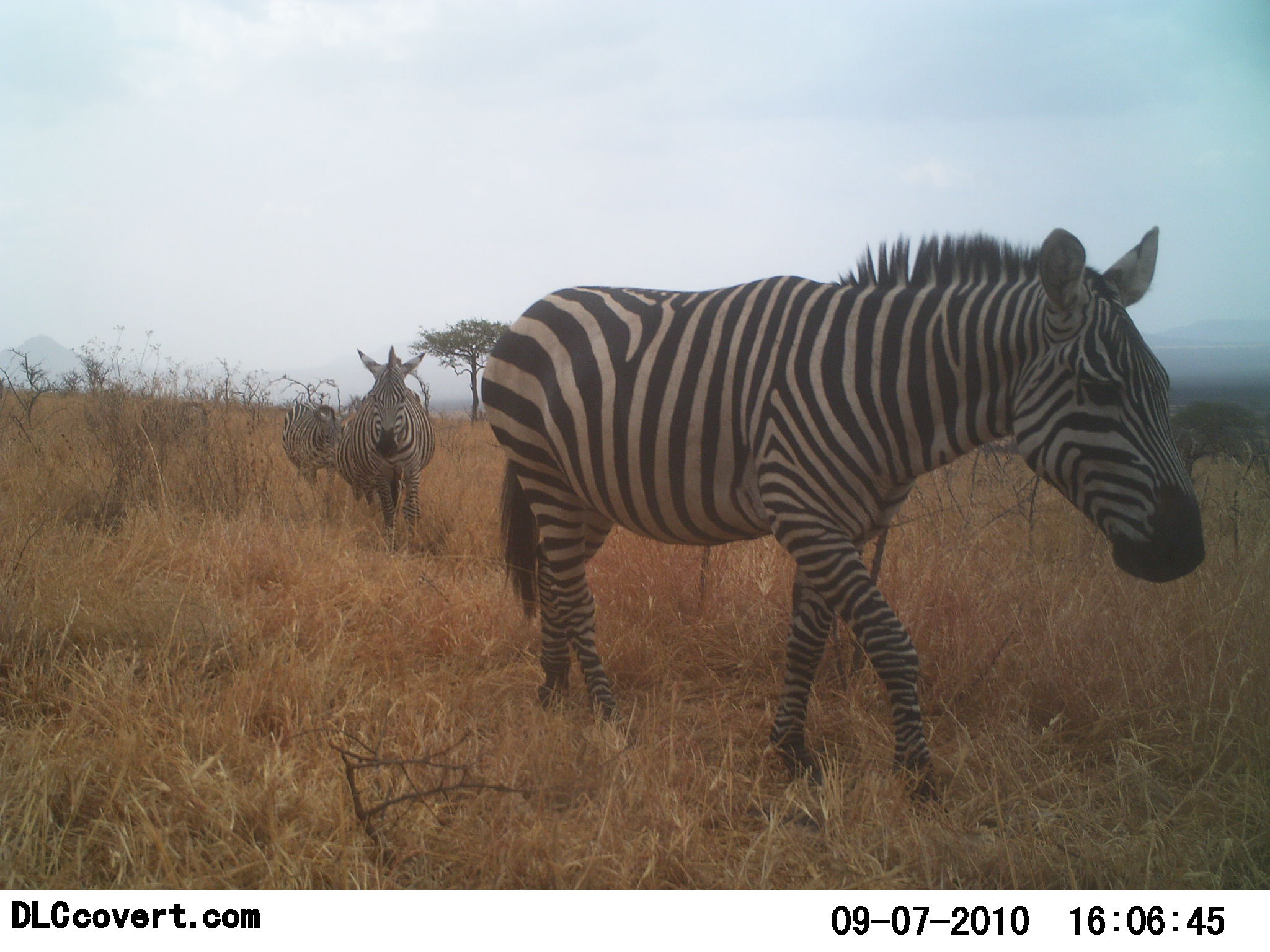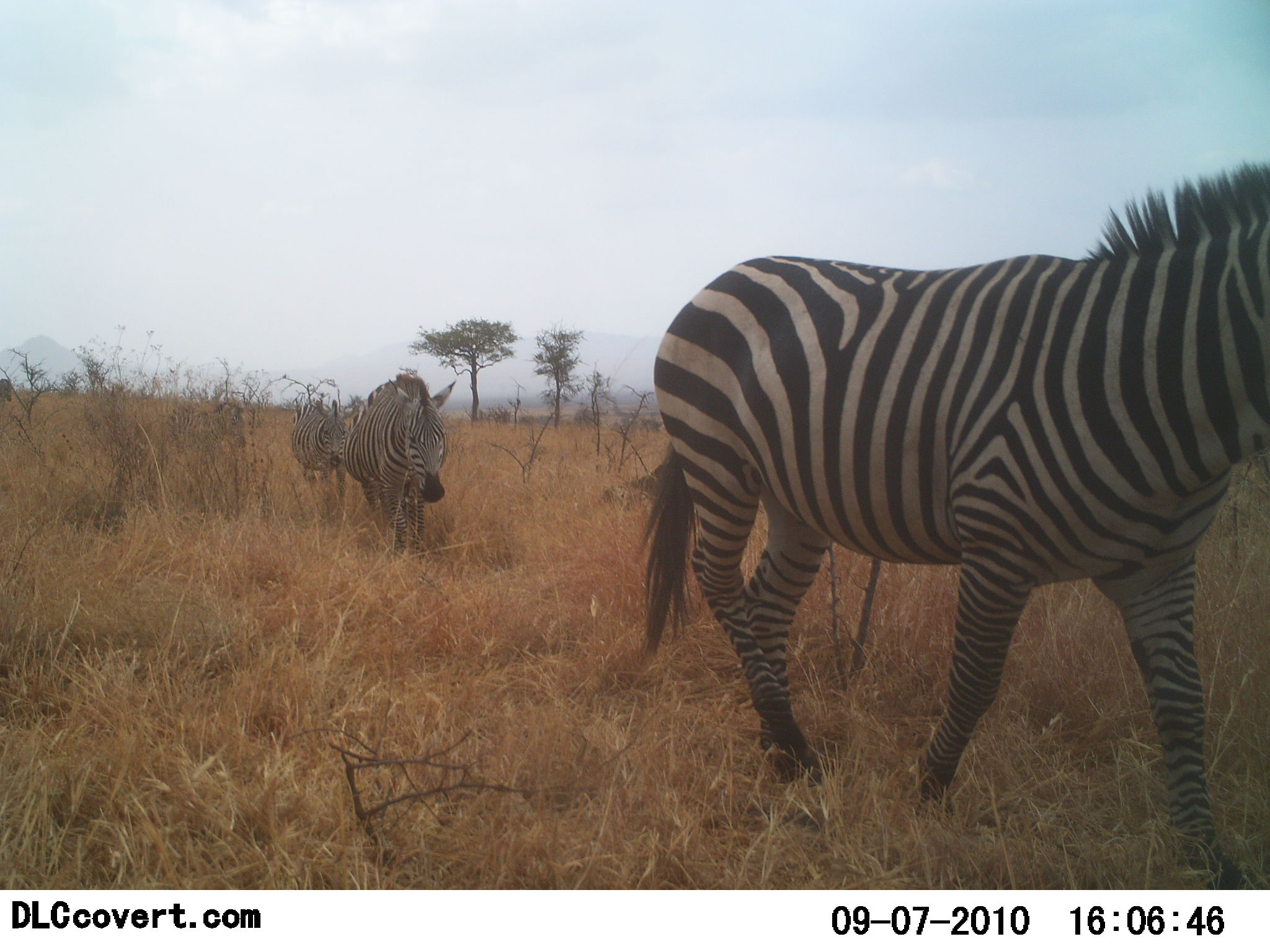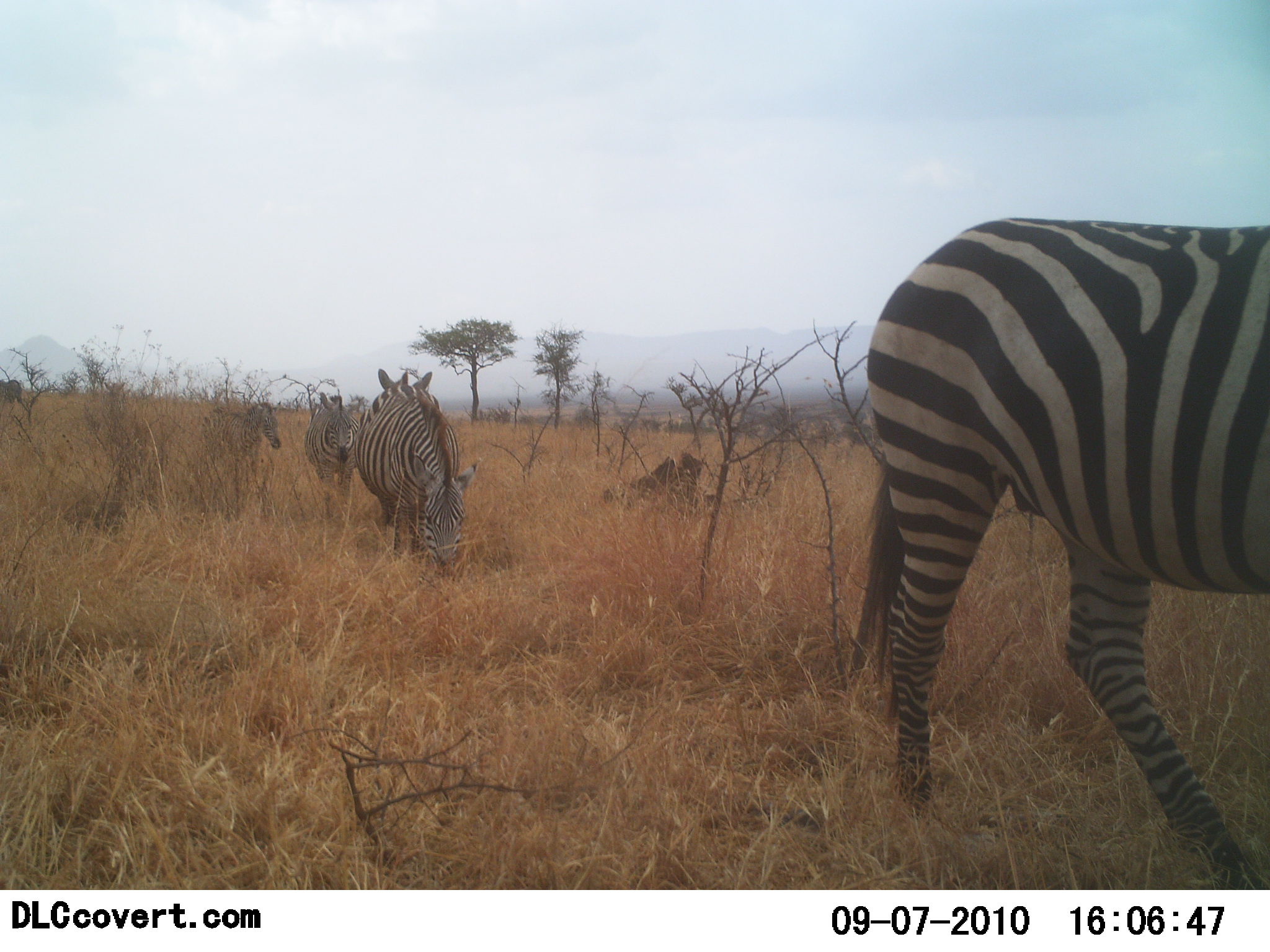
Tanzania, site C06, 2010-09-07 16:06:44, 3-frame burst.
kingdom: Animalia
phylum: Chordata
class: Mammalia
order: Perissodactyla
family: Equidae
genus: Equus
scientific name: Equus quagga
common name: plains zebra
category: zebra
Zebra (plains zebra) (Equus quagga), count 5. Behavior (volunteer vote fractions): standing 0%, resting 0%, moving 100%, interacting 8%. Young present (vote fraction): 0%. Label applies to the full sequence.